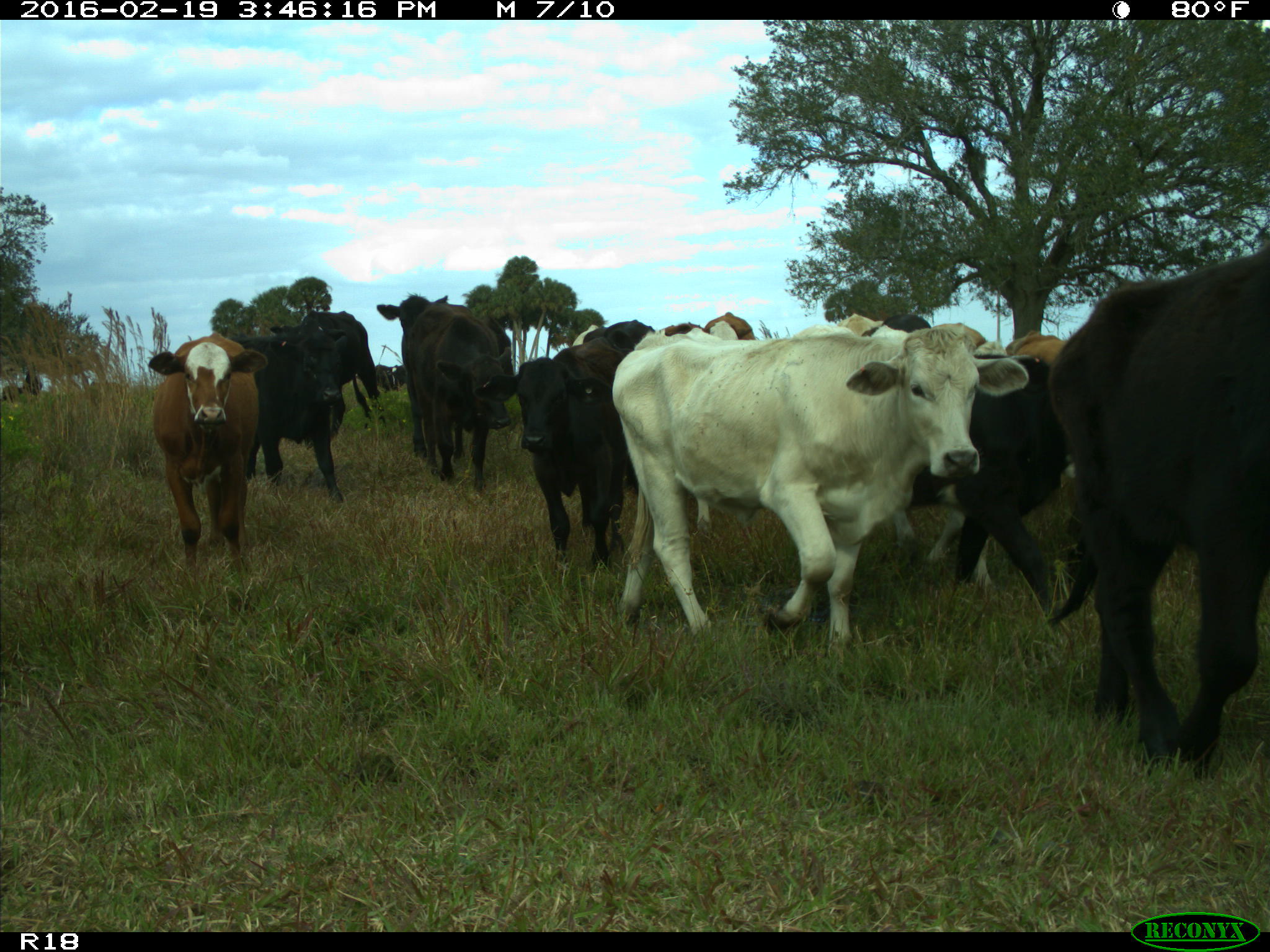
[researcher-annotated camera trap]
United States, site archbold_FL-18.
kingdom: Animalia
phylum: Chordata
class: Mammalia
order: Artiodactyla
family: Bovidae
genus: Bos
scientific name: Bos taurus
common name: domestic cow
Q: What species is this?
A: Bos taurus (domestic cow).